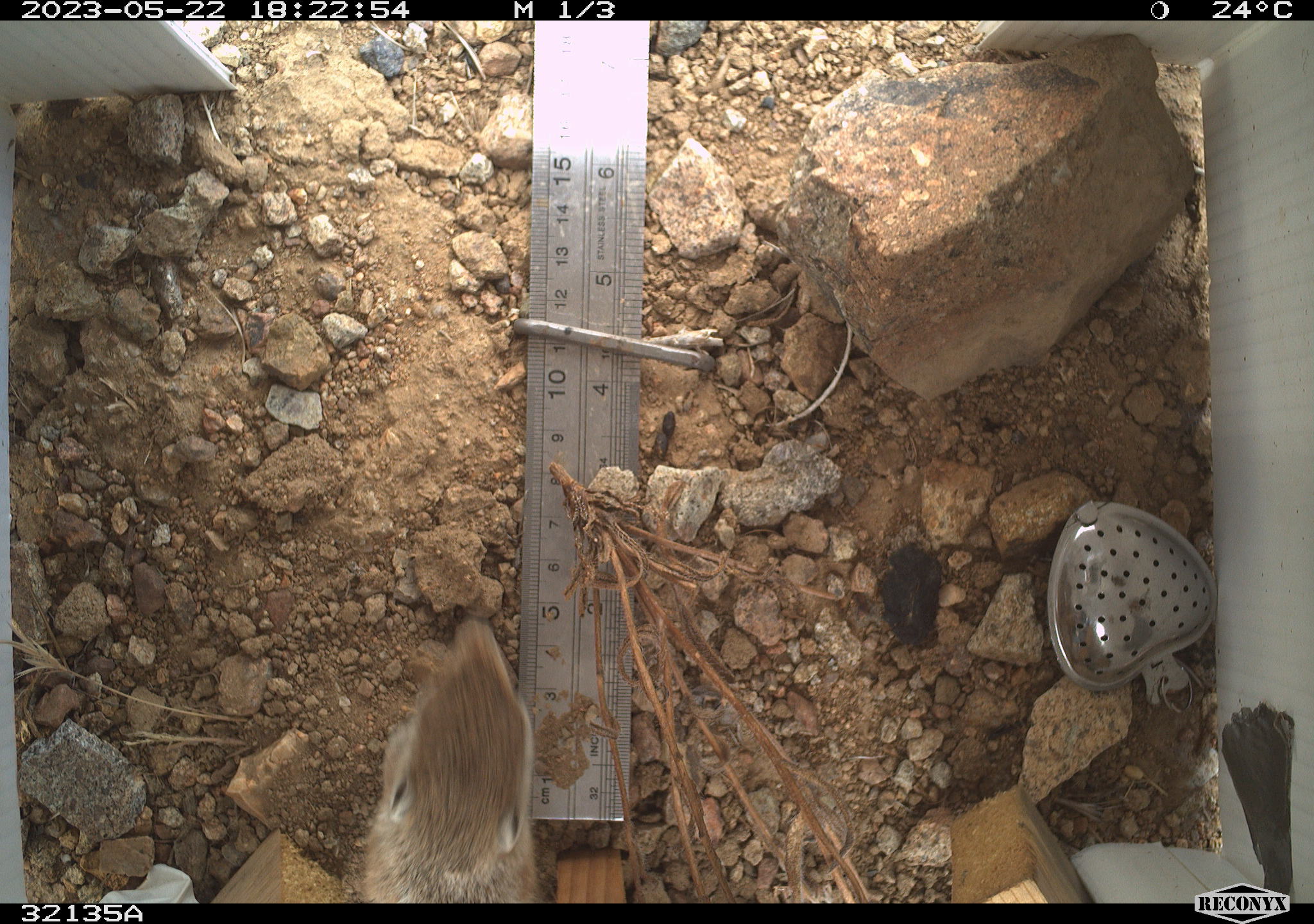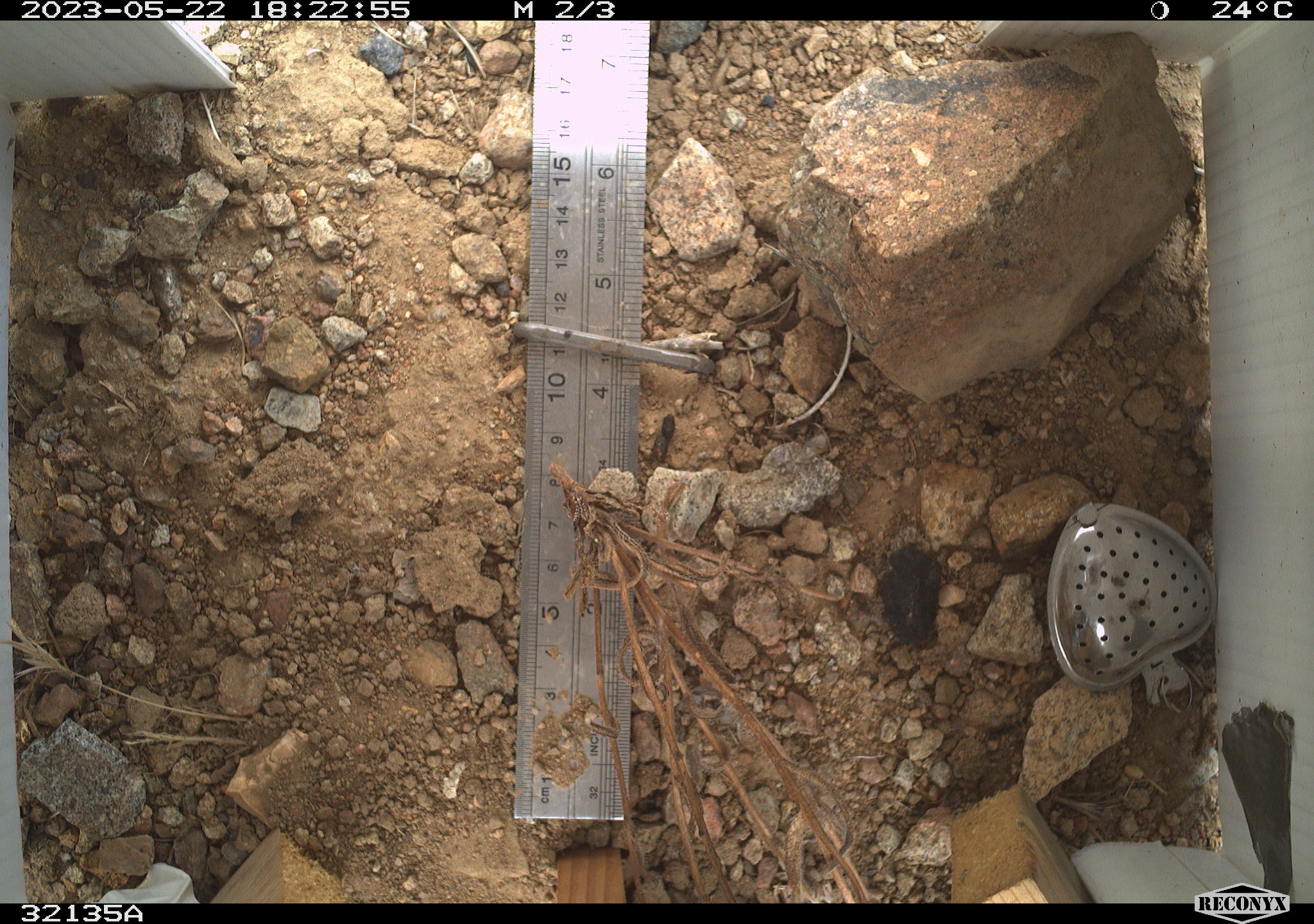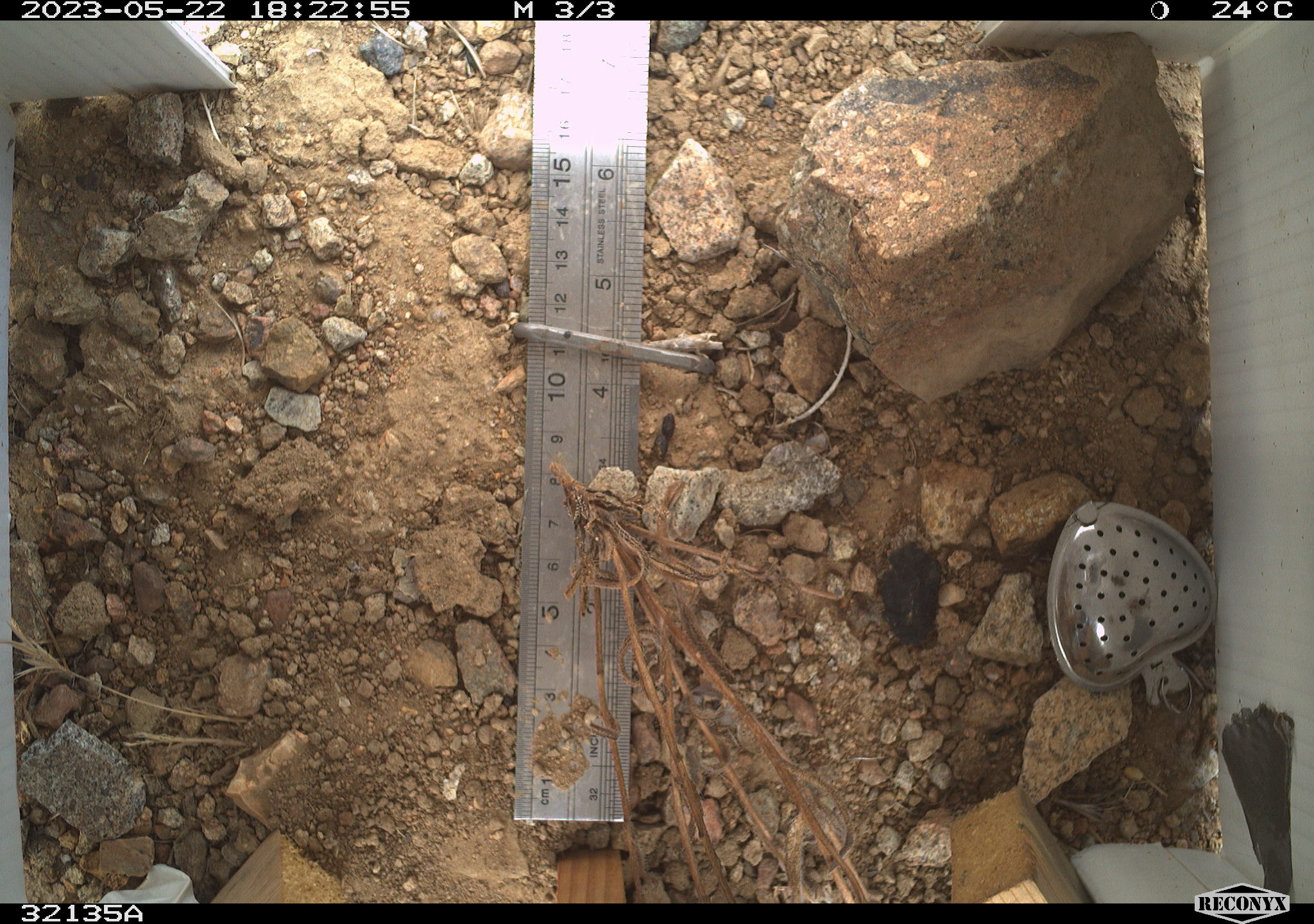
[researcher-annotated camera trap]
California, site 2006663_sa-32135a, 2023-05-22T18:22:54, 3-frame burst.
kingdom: Animalia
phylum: Chordata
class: Mammalia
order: Rodentia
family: Sciuridae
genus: Ammospermophilus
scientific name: Ammospermophilus leucurus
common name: white-tailed antelope squirrel